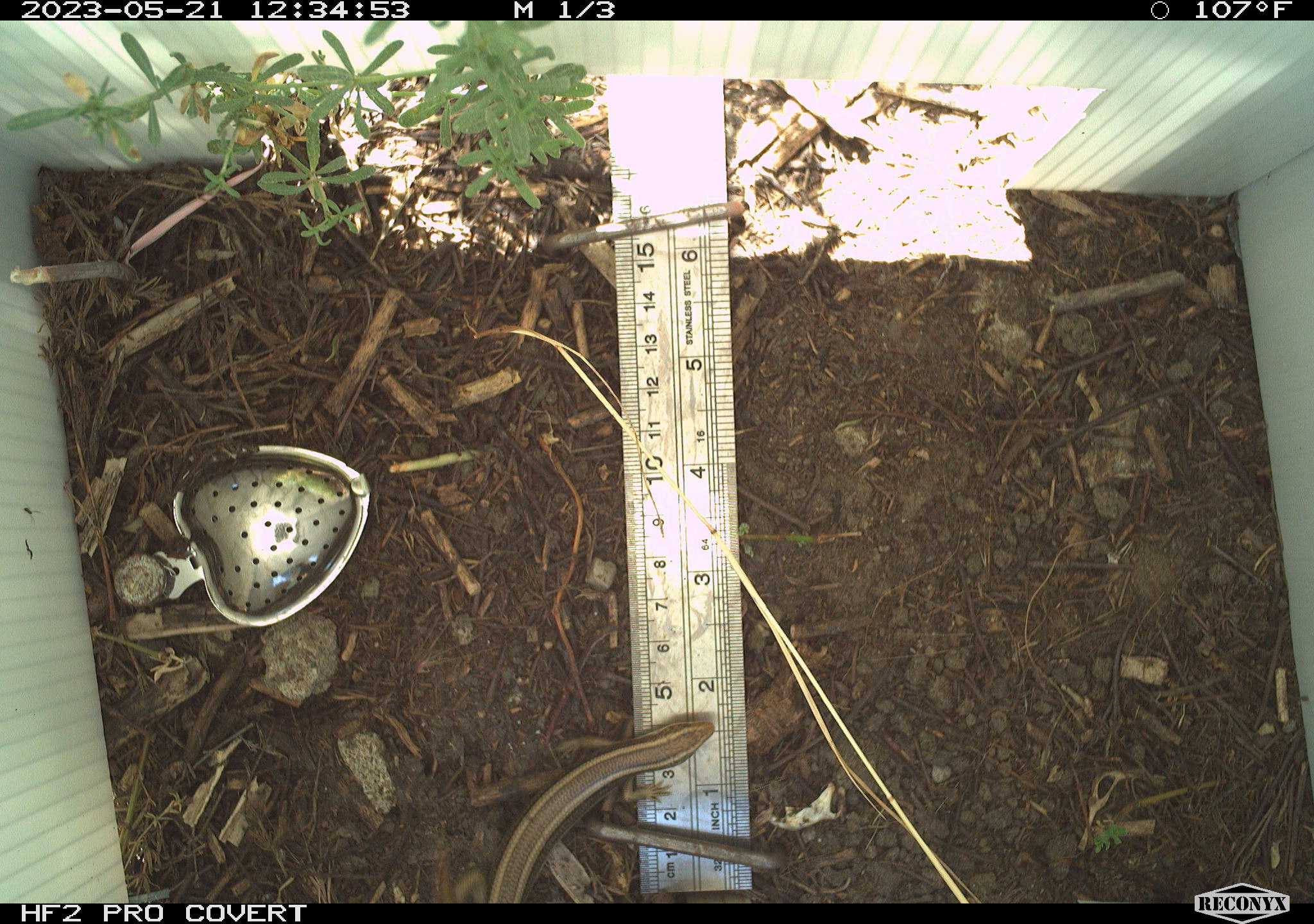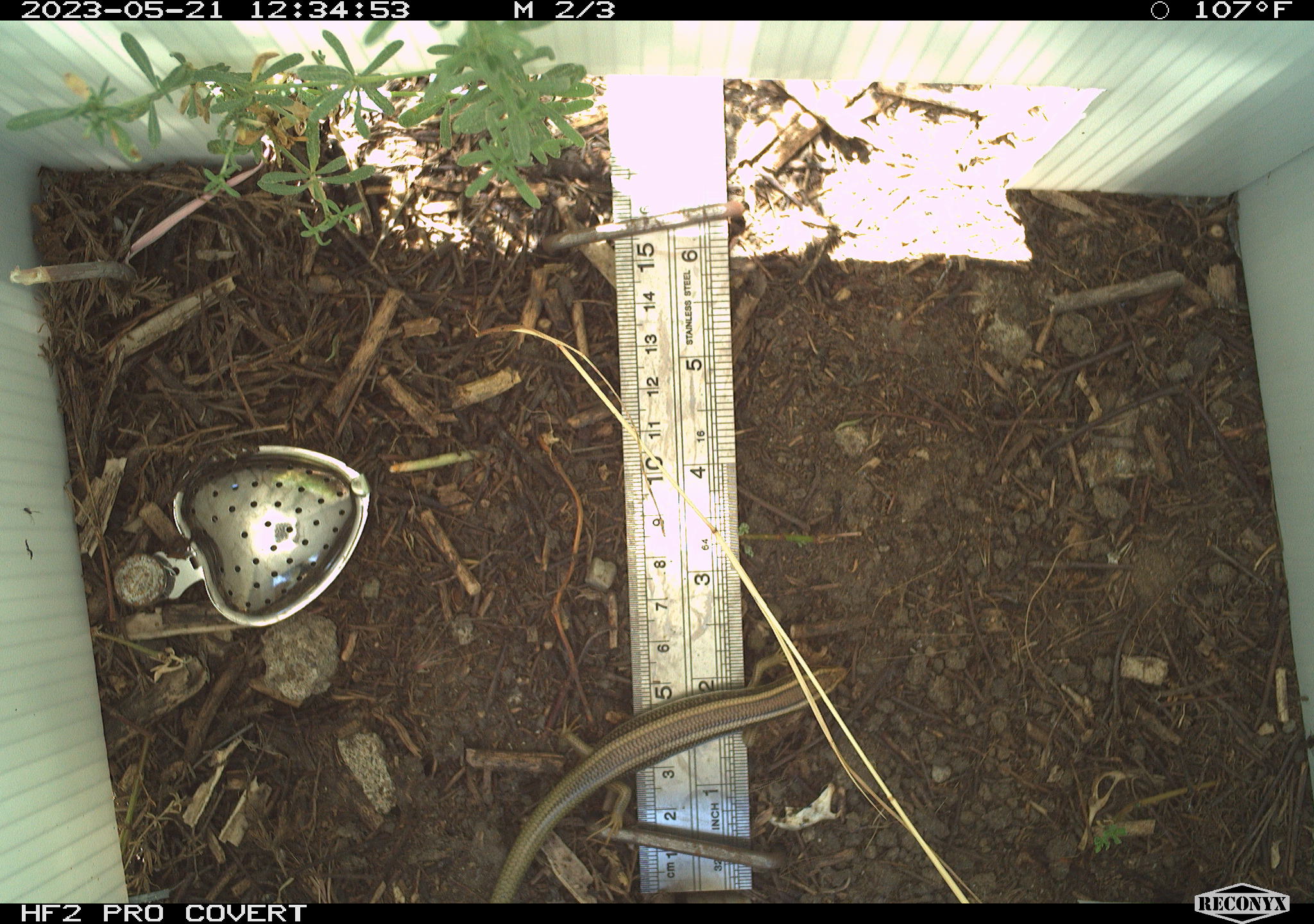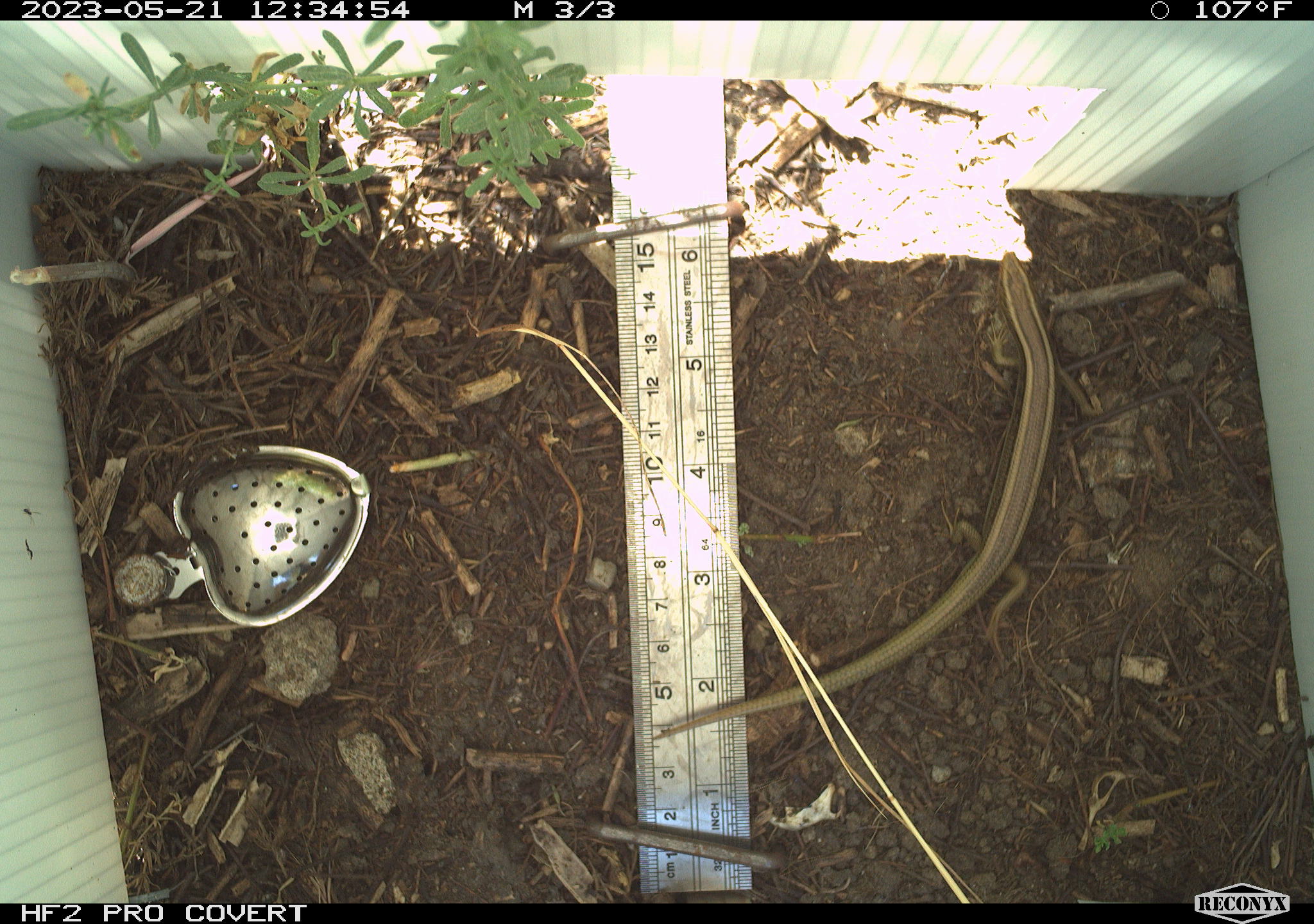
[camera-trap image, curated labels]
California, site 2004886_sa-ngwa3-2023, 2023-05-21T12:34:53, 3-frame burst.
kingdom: Animalia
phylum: Chordata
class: Reptilia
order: Squamata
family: Scincidae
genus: Plestiodon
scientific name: Plestiodon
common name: blue-tailed skinks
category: plestiodon species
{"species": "plestiodon species (blue-tailed skinks) (Plestiodon)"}